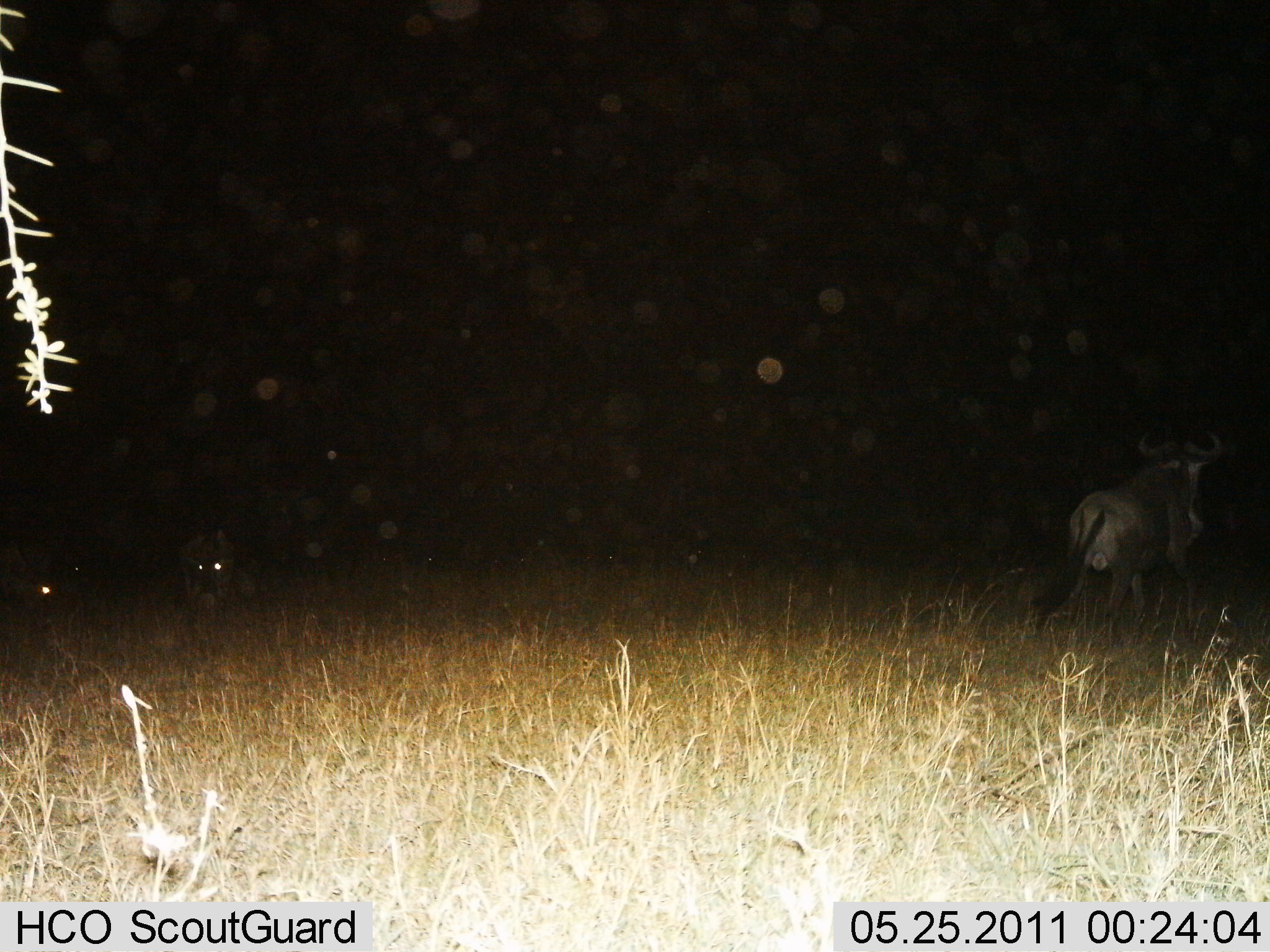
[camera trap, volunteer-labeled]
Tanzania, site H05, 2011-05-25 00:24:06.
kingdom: Animalia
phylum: Chordata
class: Mammalia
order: Artiodactyla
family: Bovidae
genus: Connochaetes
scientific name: Connochaetes taurinus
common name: blue wildebeest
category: wildebeest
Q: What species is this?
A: Wildebeest (blue wildebeest) (Connochaetes taurinus).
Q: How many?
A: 1.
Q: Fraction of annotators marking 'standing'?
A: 38%.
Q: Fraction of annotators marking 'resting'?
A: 23%.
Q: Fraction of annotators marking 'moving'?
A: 77%.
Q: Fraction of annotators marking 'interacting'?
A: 0%.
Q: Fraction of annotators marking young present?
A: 0%.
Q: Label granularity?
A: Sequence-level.